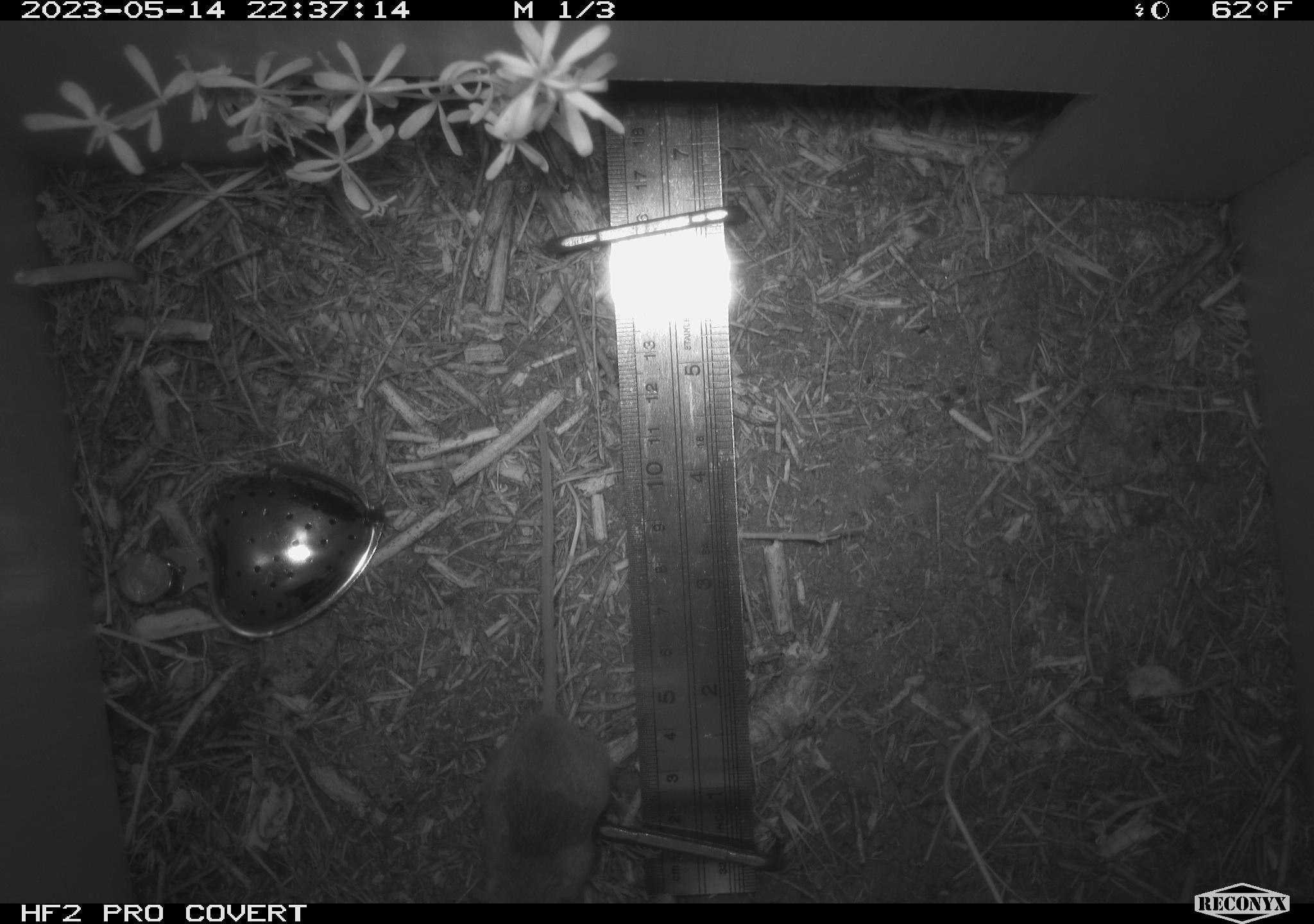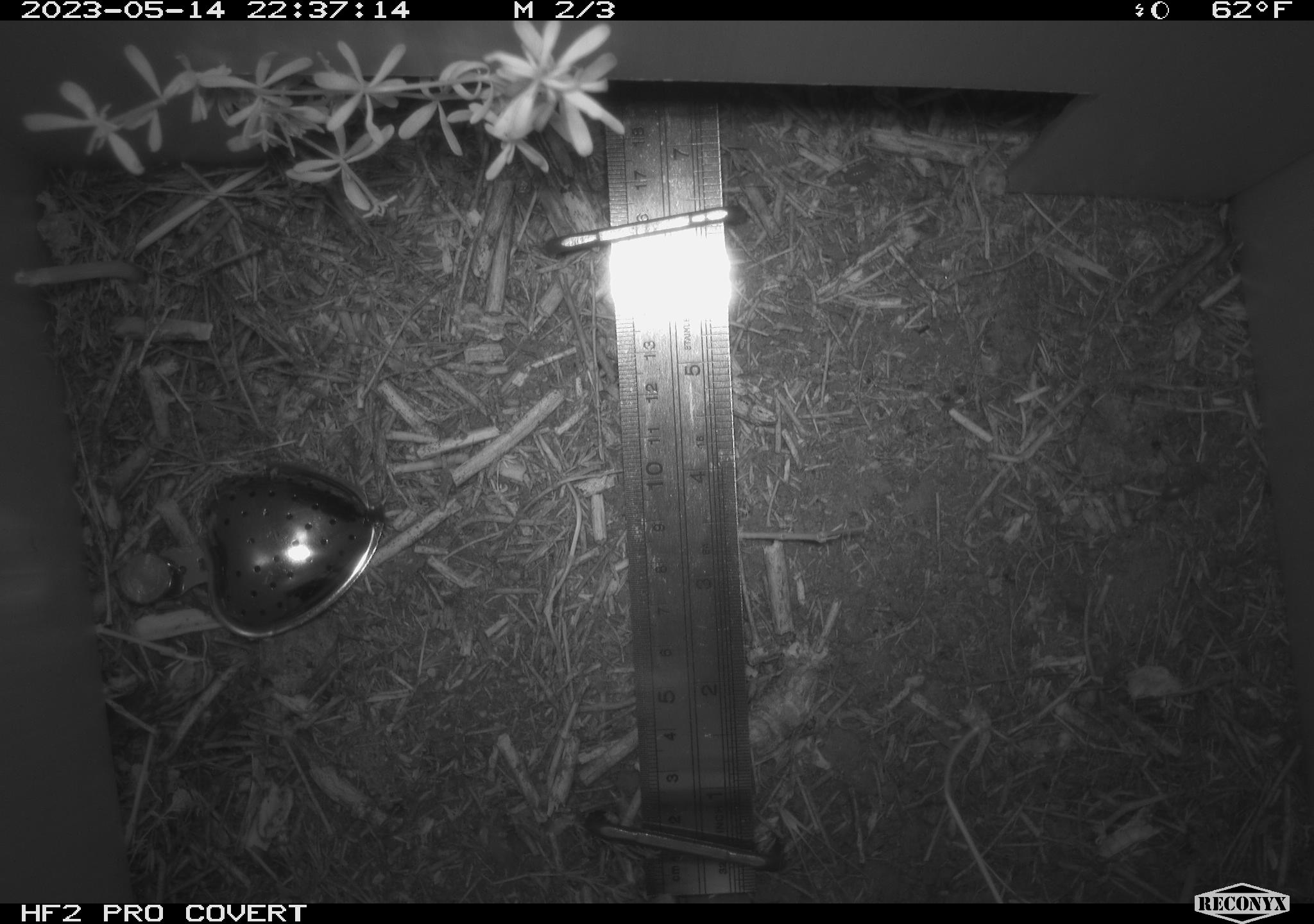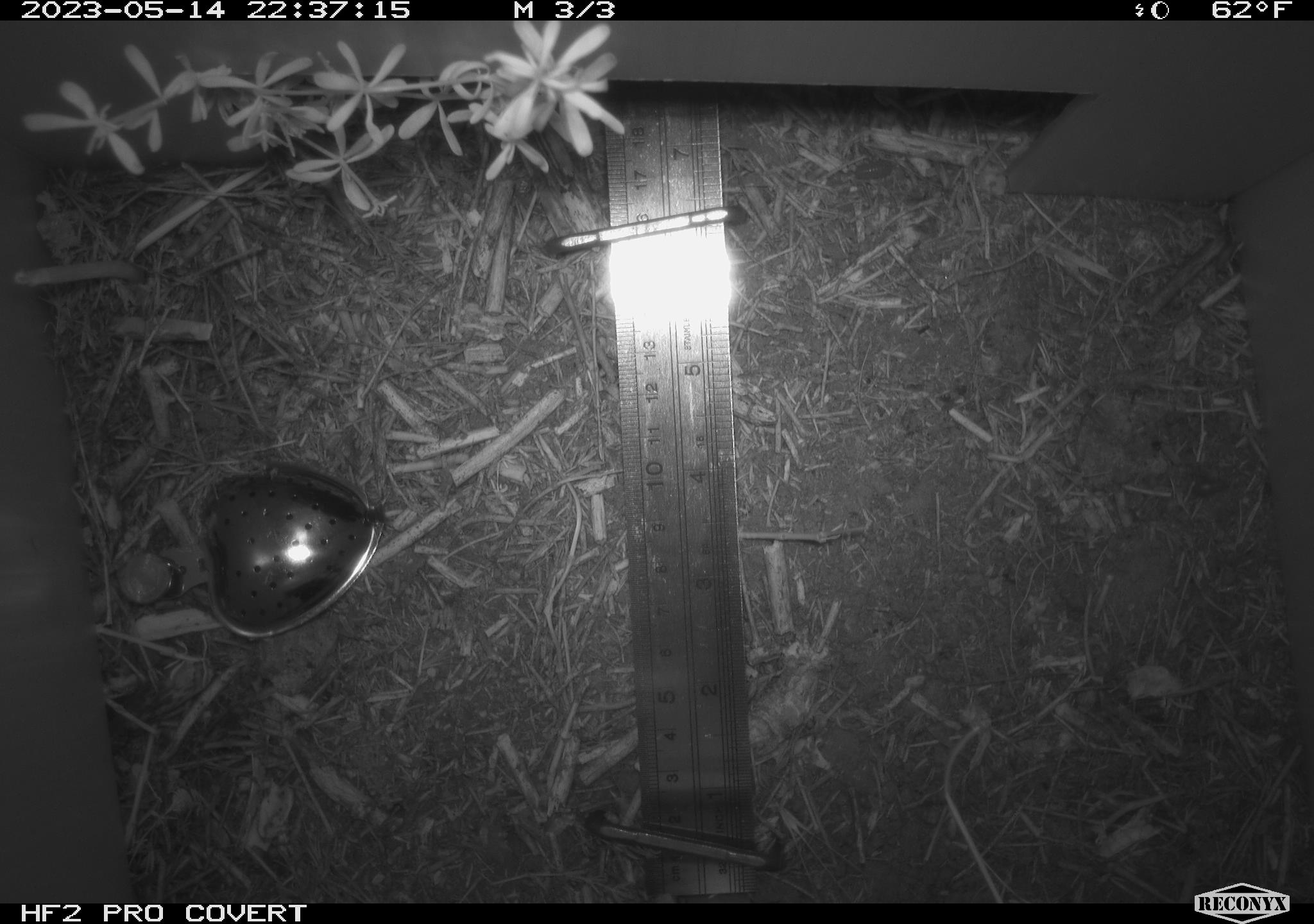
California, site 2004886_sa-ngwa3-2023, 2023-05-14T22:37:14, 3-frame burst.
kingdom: Animalia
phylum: Chordata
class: Mammalia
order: Rodentia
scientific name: Rodentia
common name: mouse species